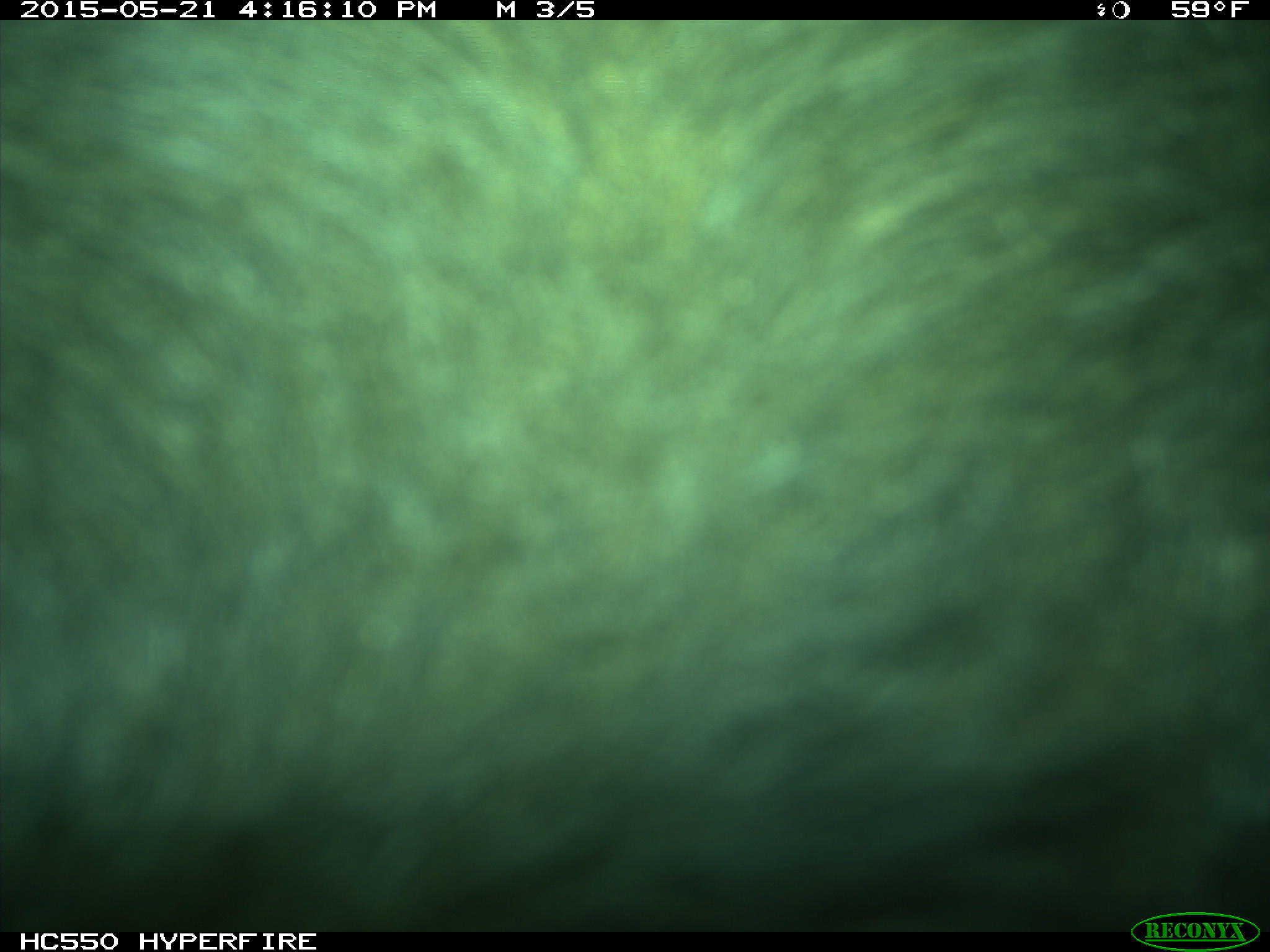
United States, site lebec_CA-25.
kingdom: Animalia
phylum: Chordata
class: Mammalia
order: Artiodactyla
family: Bovidae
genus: Bos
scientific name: Bos taurus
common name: domestic cow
Bos taurus (domestic cow).